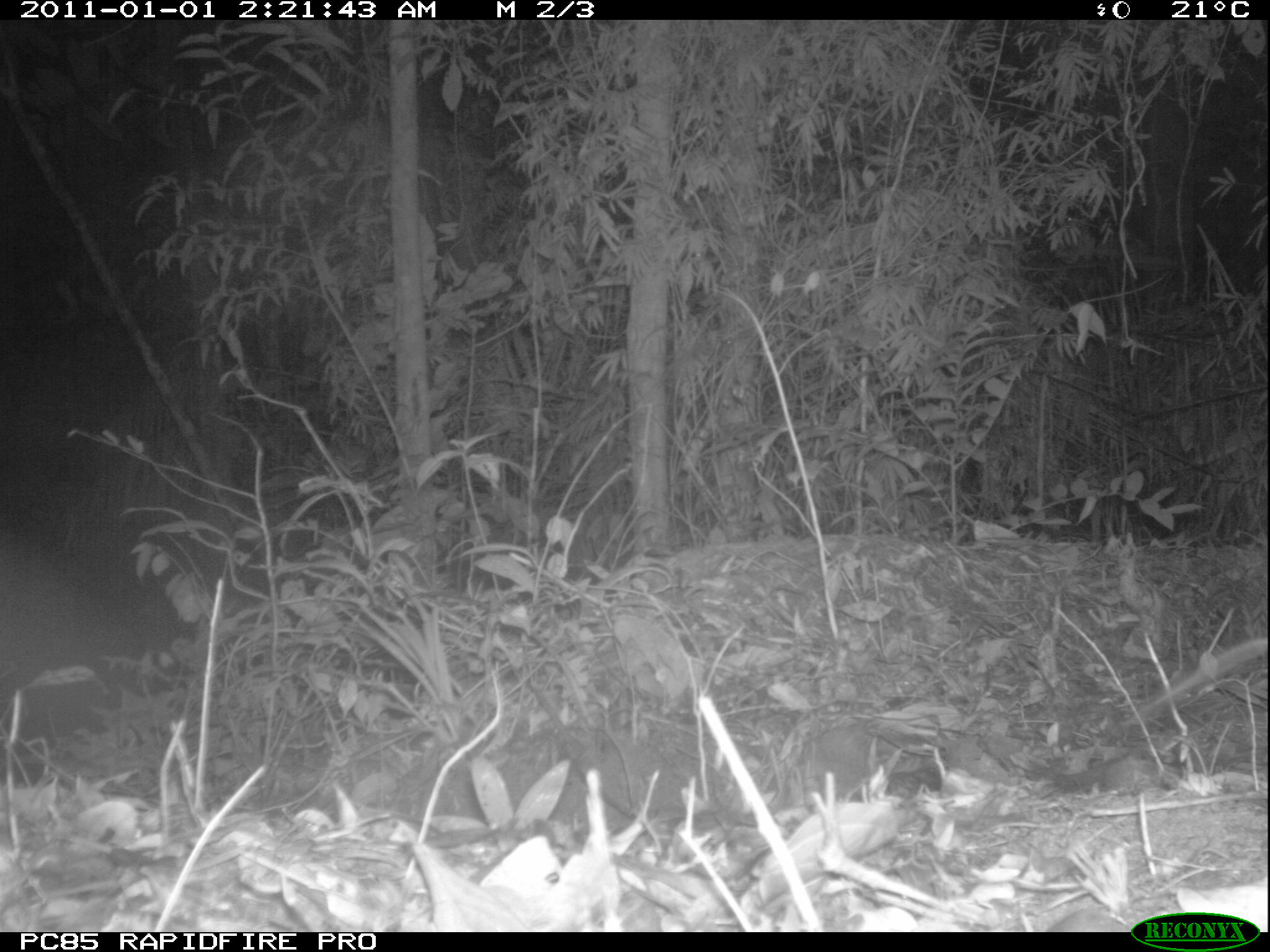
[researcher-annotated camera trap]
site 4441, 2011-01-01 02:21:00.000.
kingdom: Animalia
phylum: Chordata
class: Aves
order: Passeriformes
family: Cisticolidae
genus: Cisticola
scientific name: Cisticola cherina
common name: madagascar cisticola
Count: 1.